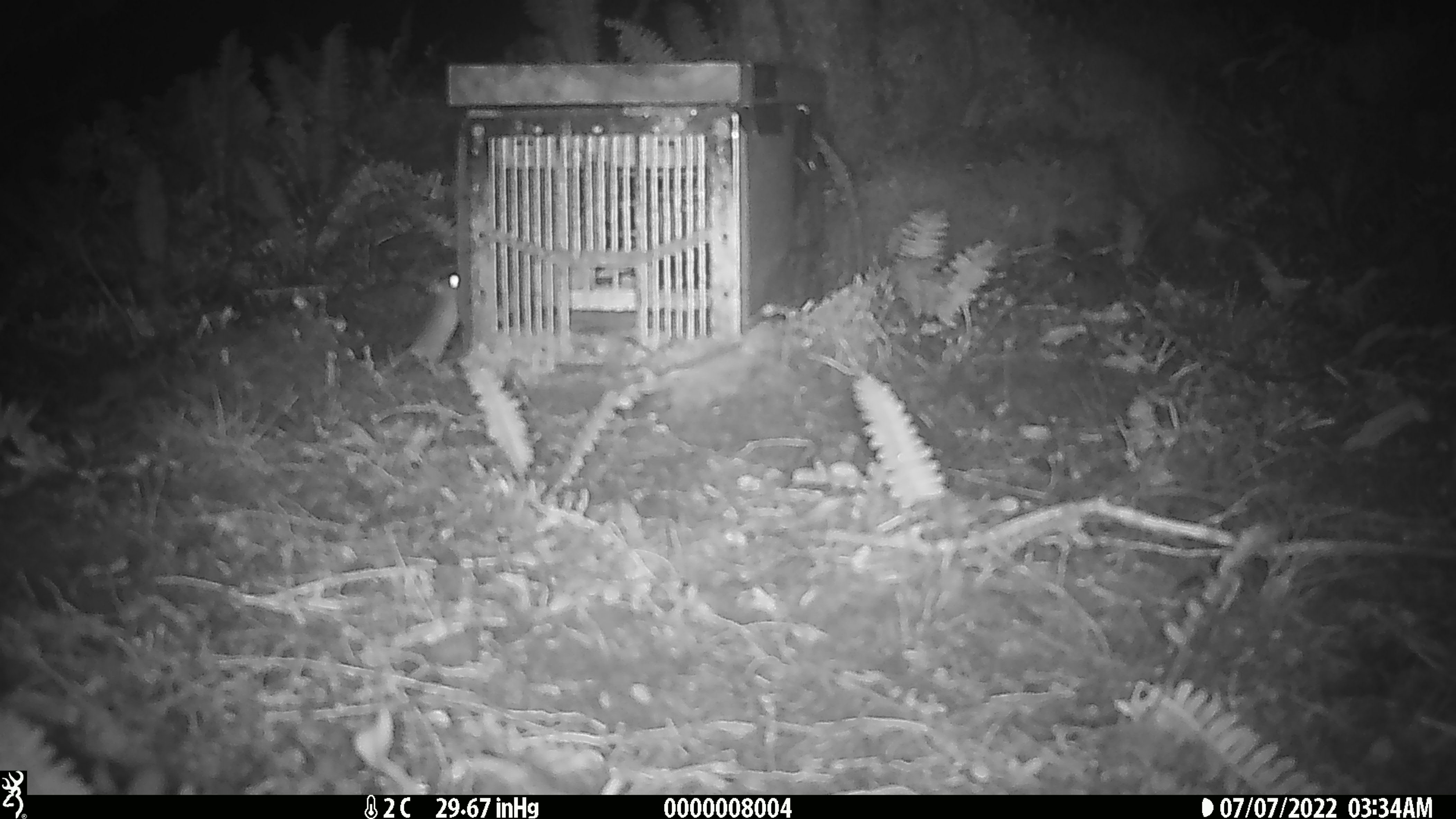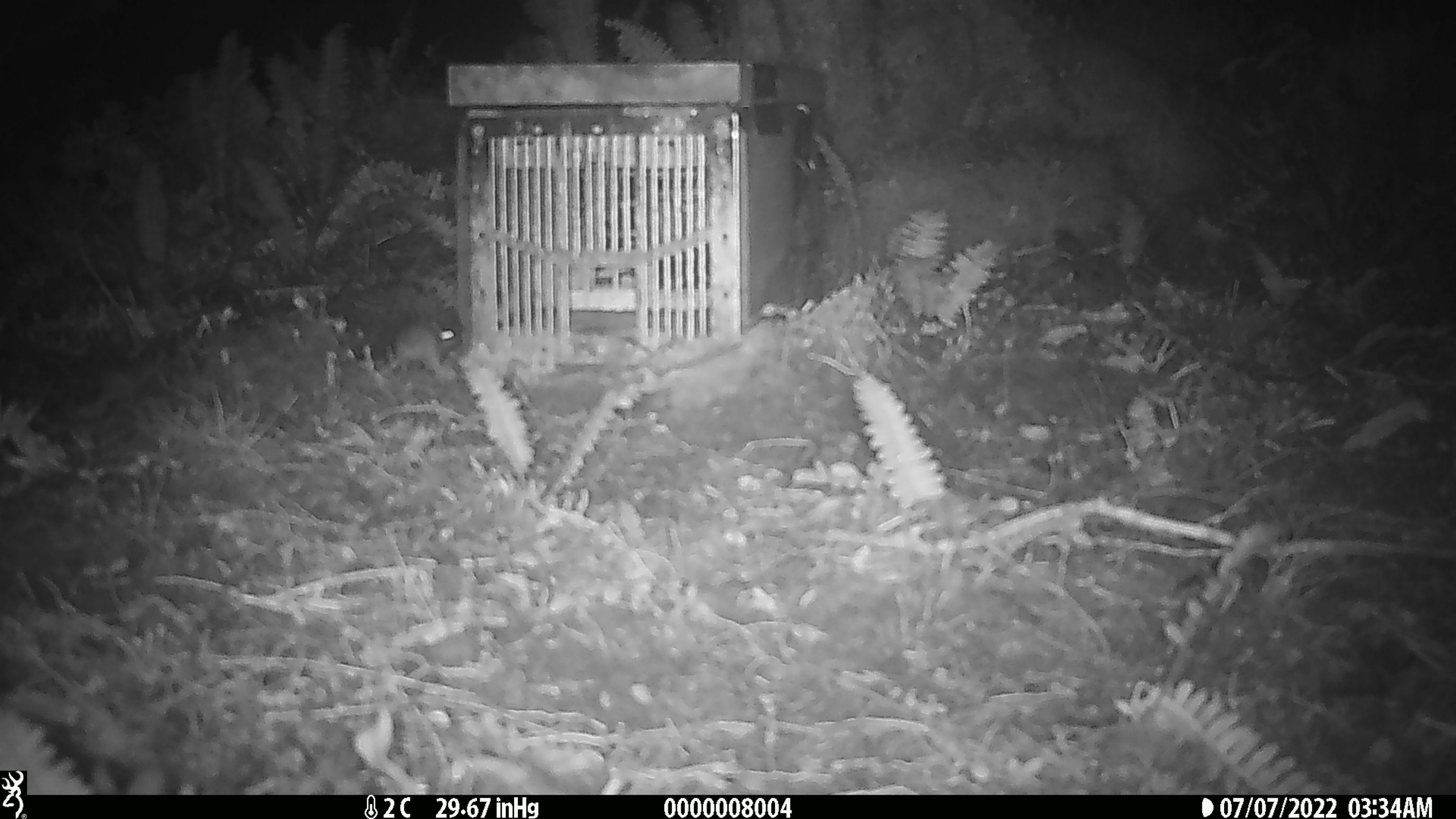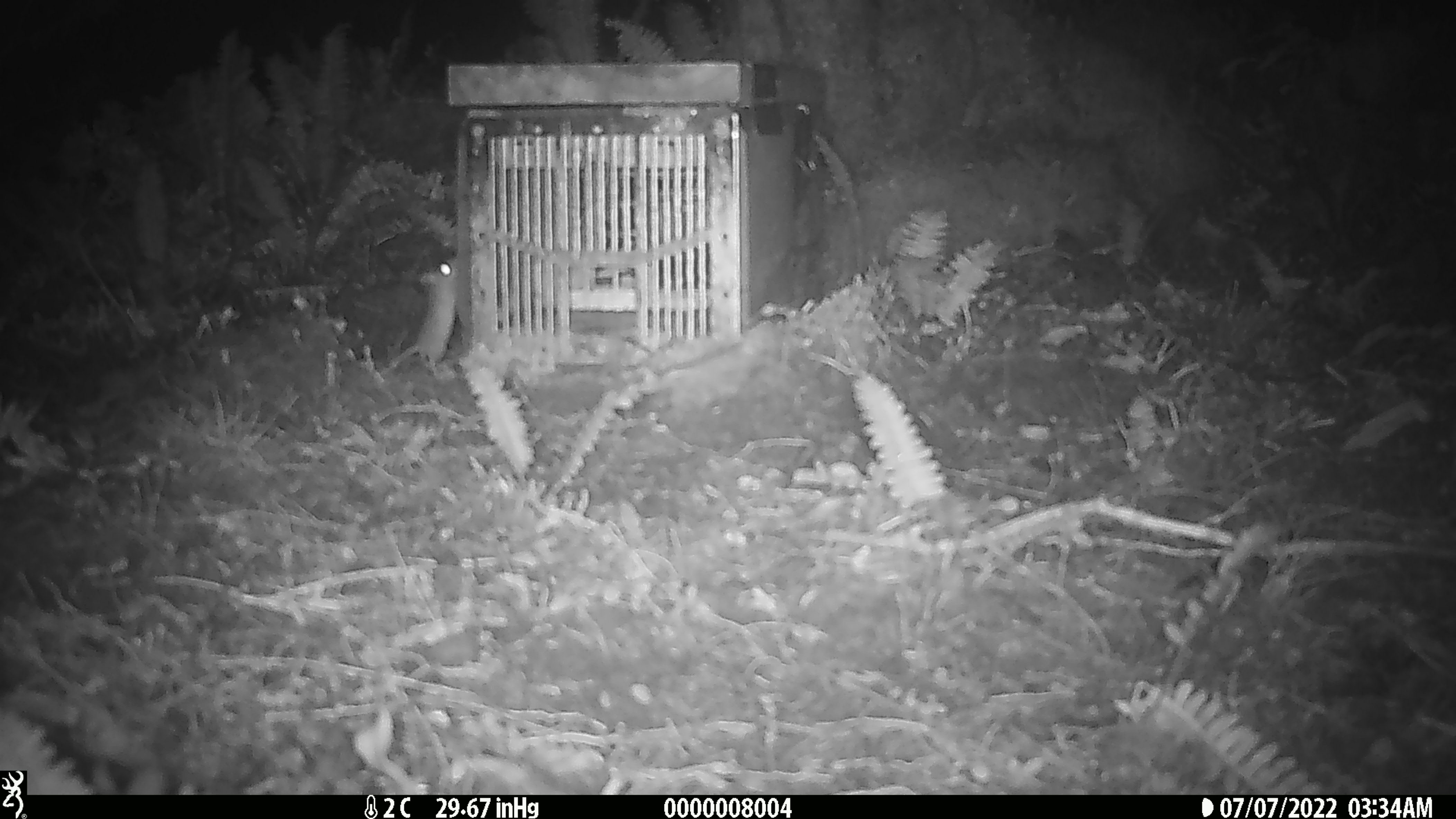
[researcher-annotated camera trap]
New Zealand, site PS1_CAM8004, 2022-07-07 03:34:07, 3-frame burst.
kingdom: Animalia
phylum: Chordata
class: Mammalia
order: Rodentia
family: Muridae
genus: Mus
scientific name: Mus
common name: mouse